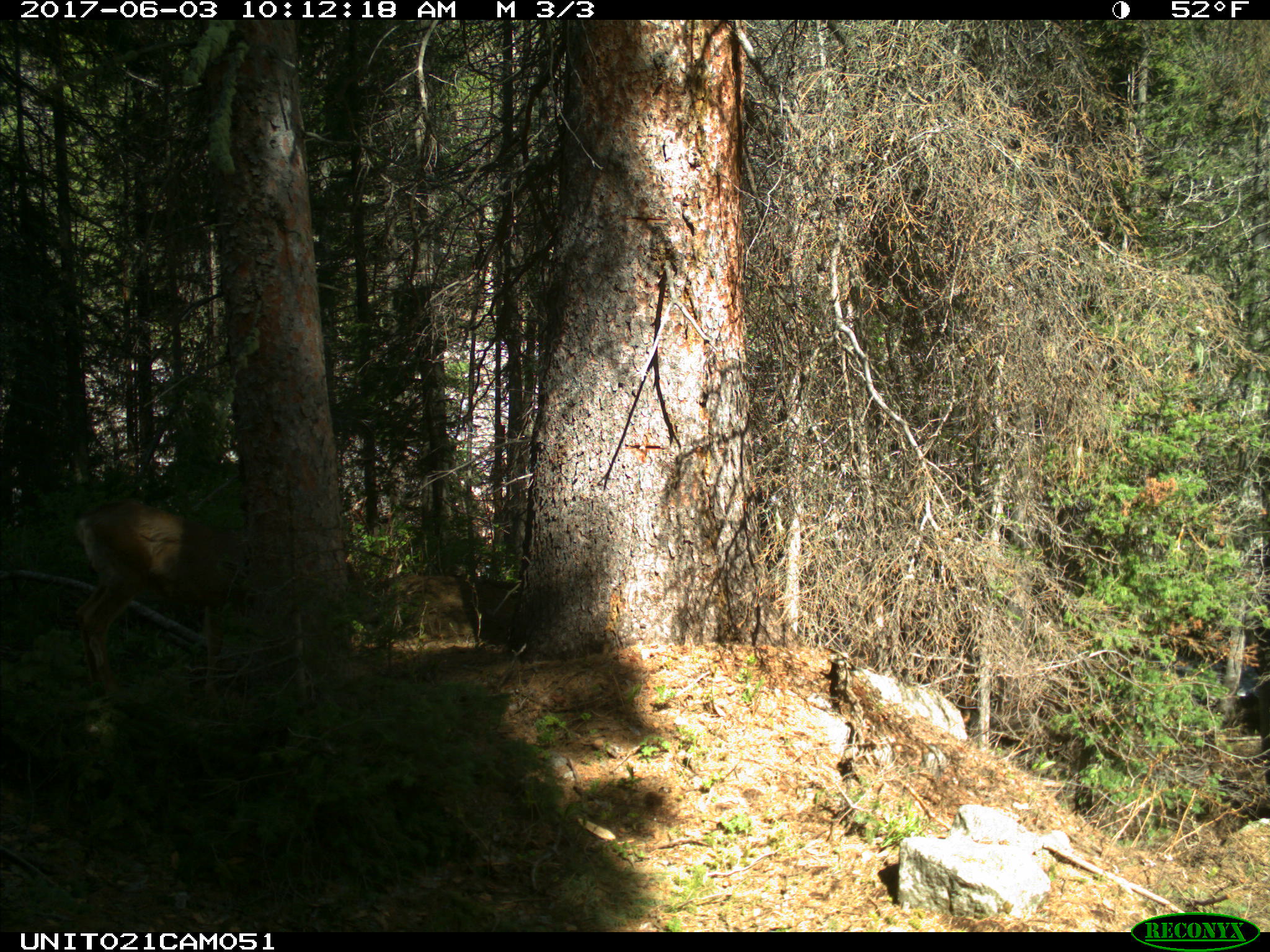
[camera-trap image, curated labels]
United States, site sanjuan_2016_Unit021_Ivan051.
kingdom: Animalia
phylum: Chordata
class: Mammalia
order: Artiodactyla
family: Cervidae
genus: Odocoileus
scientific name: Odocoileus hemionus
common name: mule deer